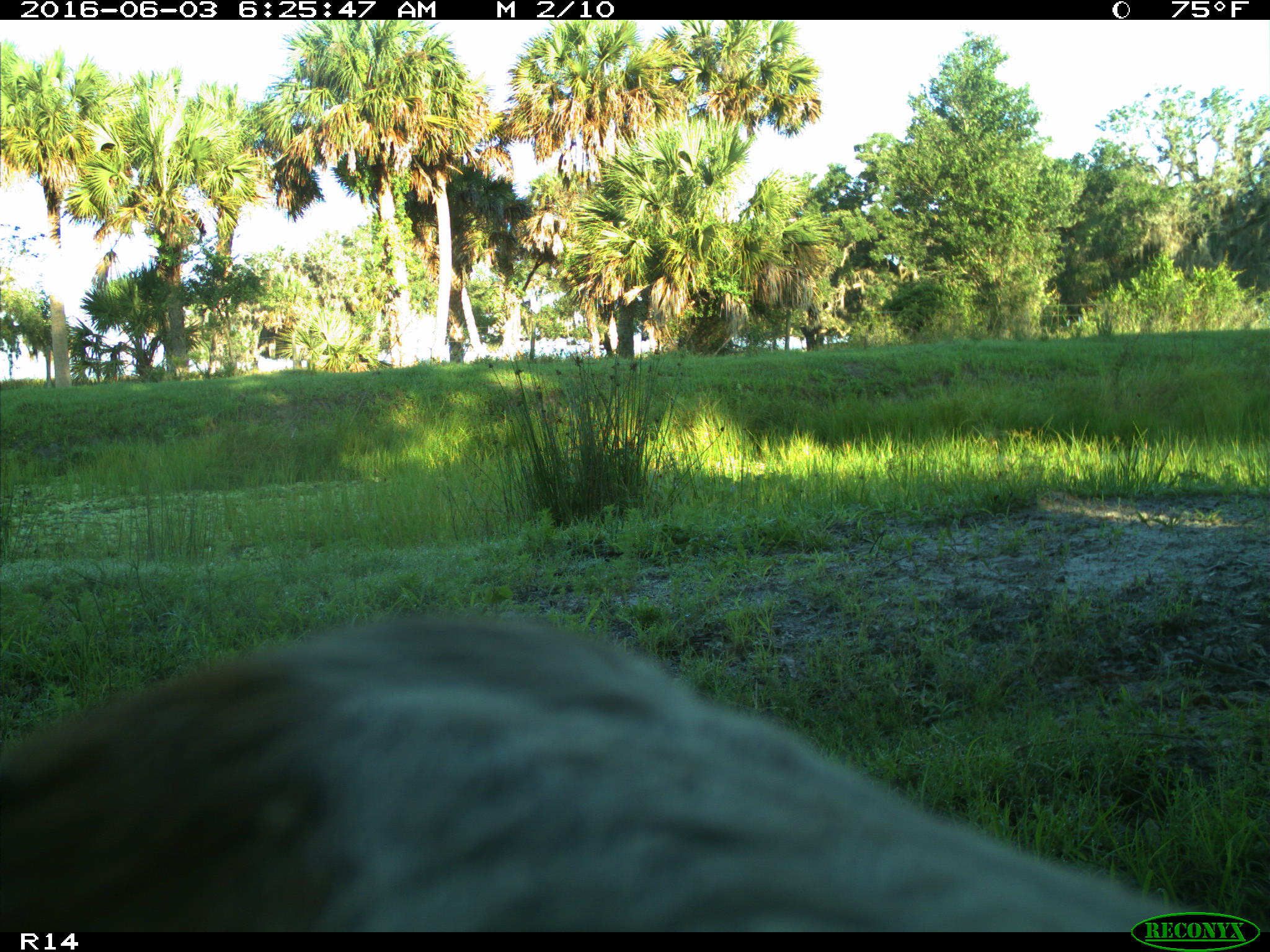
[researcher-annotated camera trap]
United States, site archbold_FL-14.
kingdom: Animalia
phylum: Chordata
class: Mammalia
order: Artiodactyla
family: Bovidae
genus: Bos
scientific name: Bos taurus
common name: domestic cow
Bos taurus (domestic cow).